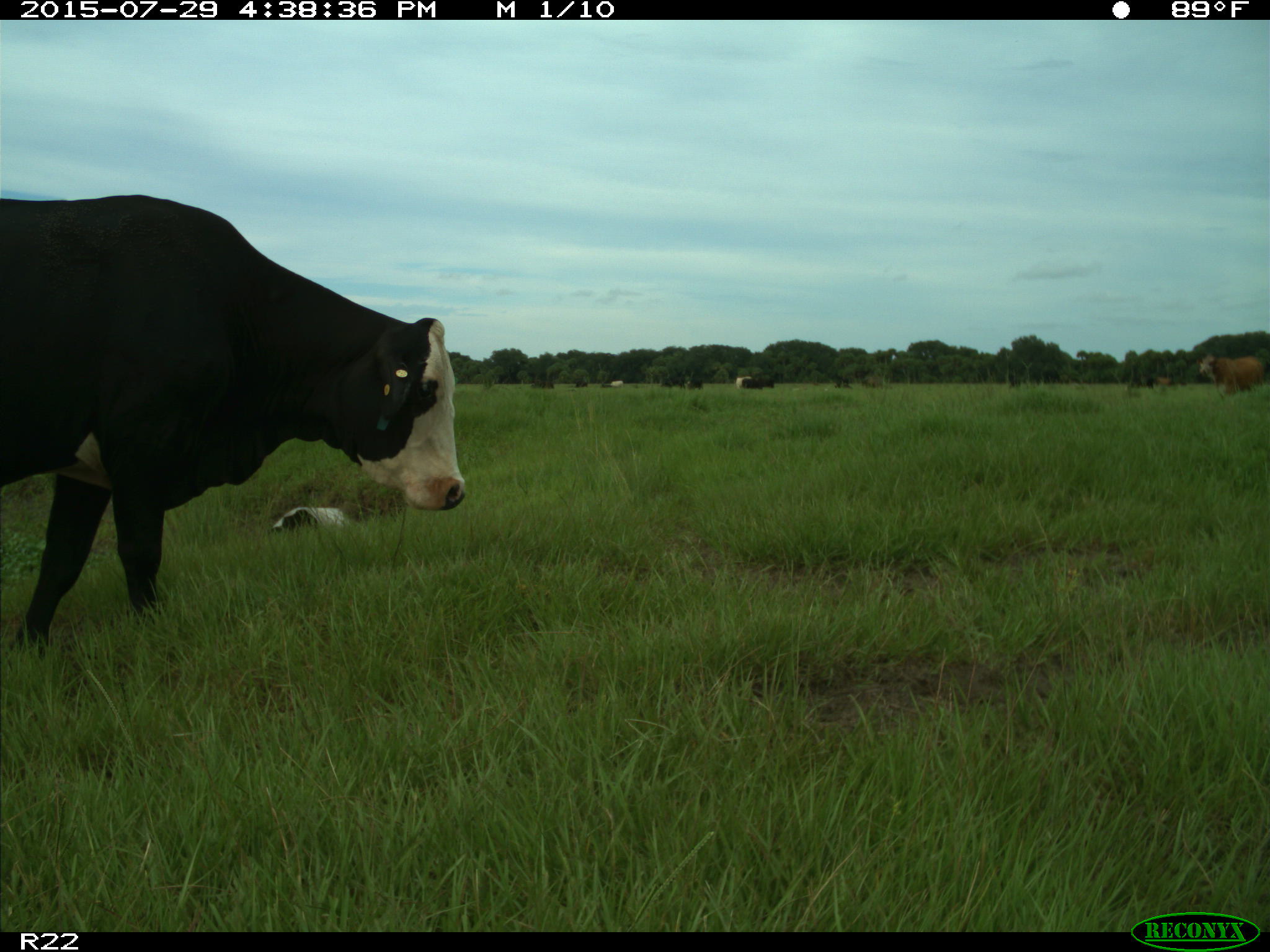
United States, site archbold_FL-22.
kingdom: Animalia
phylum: Chordata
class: Mammalia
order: Artiodactyla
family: Bovidae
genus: Bos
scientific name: Bos taurus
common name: domestic cow